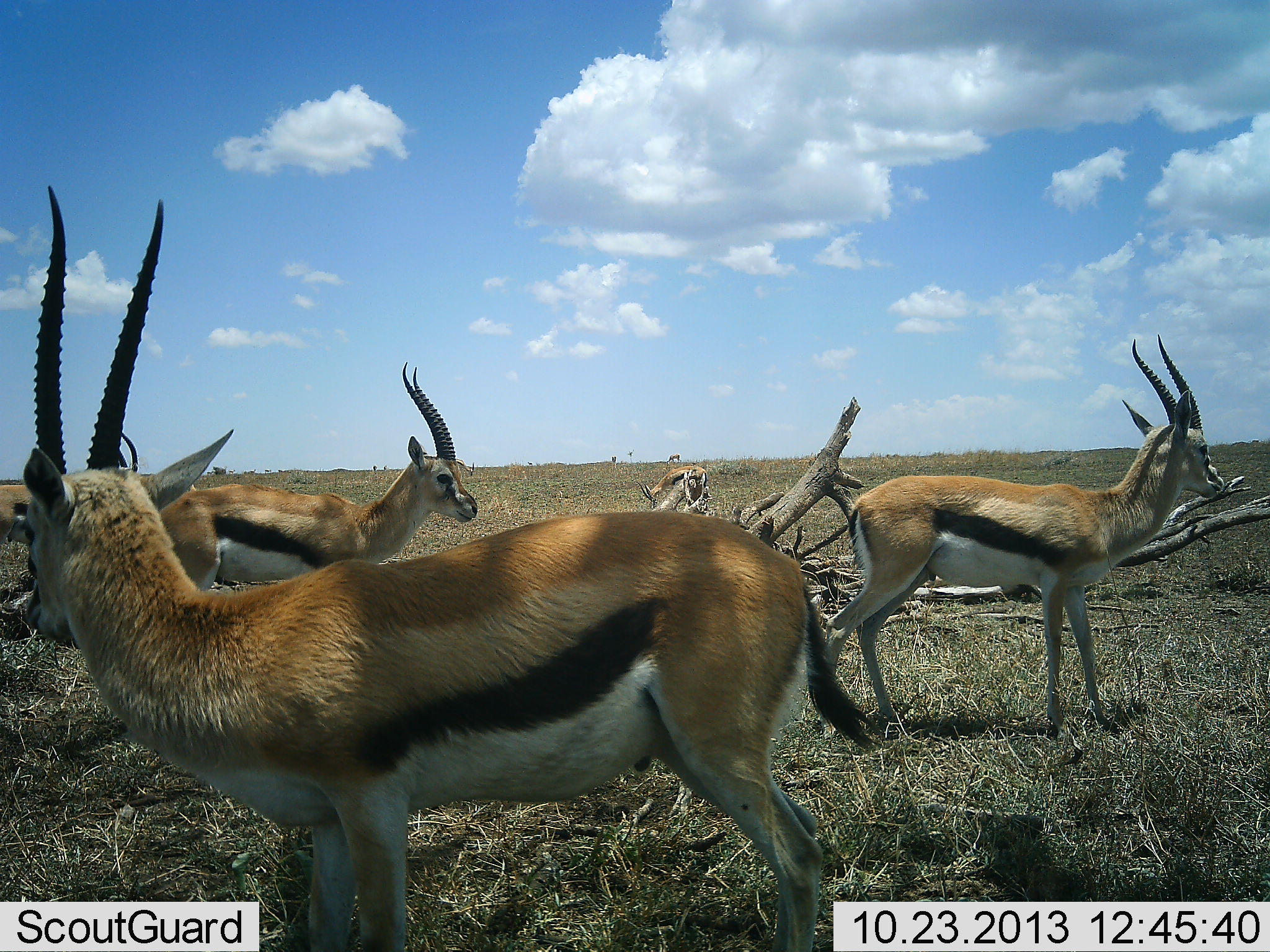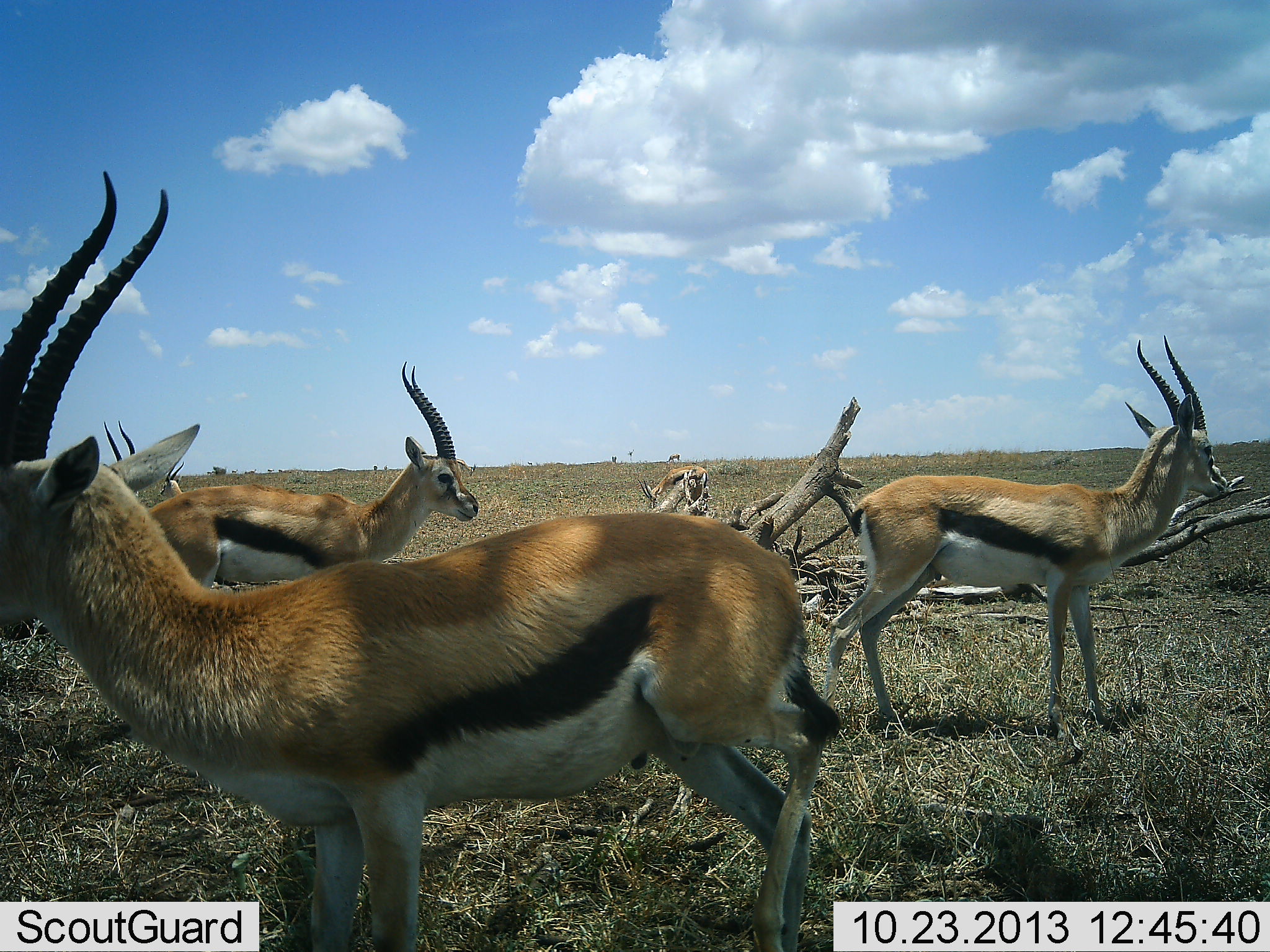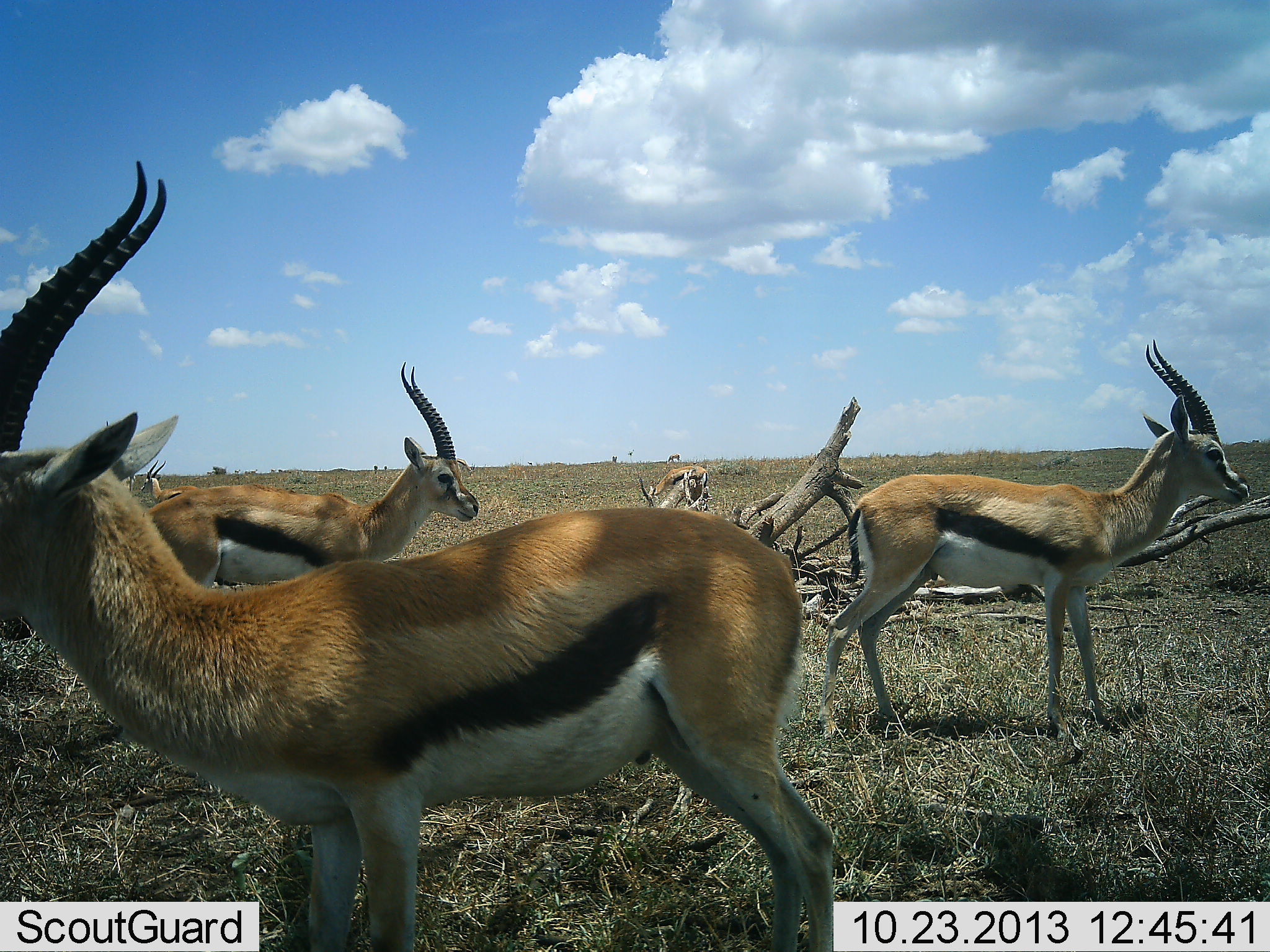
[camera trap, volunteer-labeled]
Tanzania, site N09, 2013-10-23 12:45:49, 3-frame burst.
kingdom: Animalia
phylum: Chordata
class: Mammalia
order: Artiodactyla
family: Bovidae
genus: Eudorcas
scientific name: Eudorcas thomsonii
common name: thomson's gazelle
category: gazellethomsons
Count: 5.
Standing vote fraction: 94%.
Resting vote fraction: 3%.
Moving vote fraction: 15%.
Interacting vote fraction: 0%.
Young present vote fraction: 0%.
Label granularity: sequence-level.